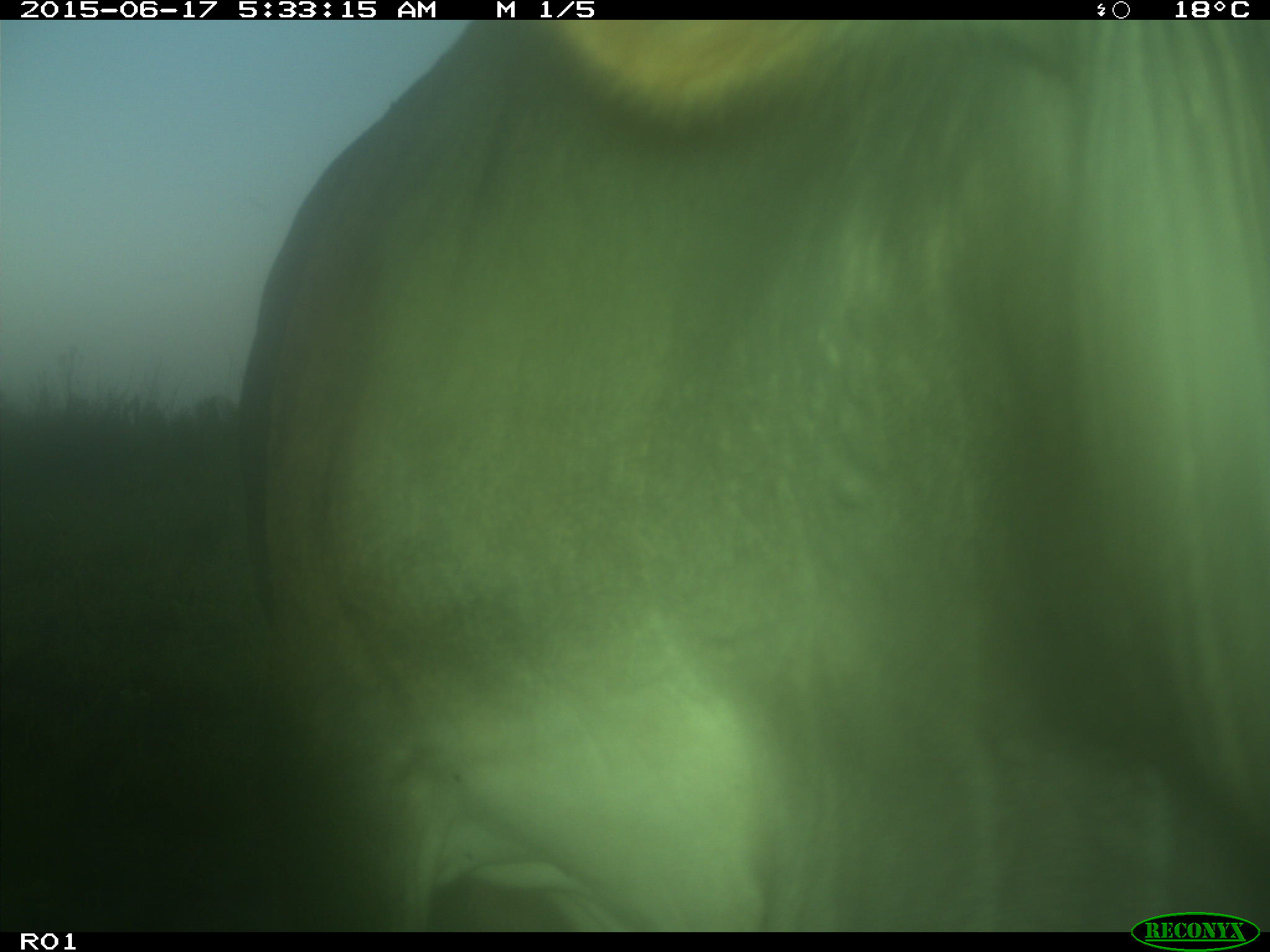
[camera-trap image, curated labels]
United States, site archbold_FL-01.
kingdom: Animalia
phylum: Chordata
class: Mammalia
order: Artiodactyla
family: Bovidae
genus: Bos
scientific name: Bos taurus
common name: domestic cow